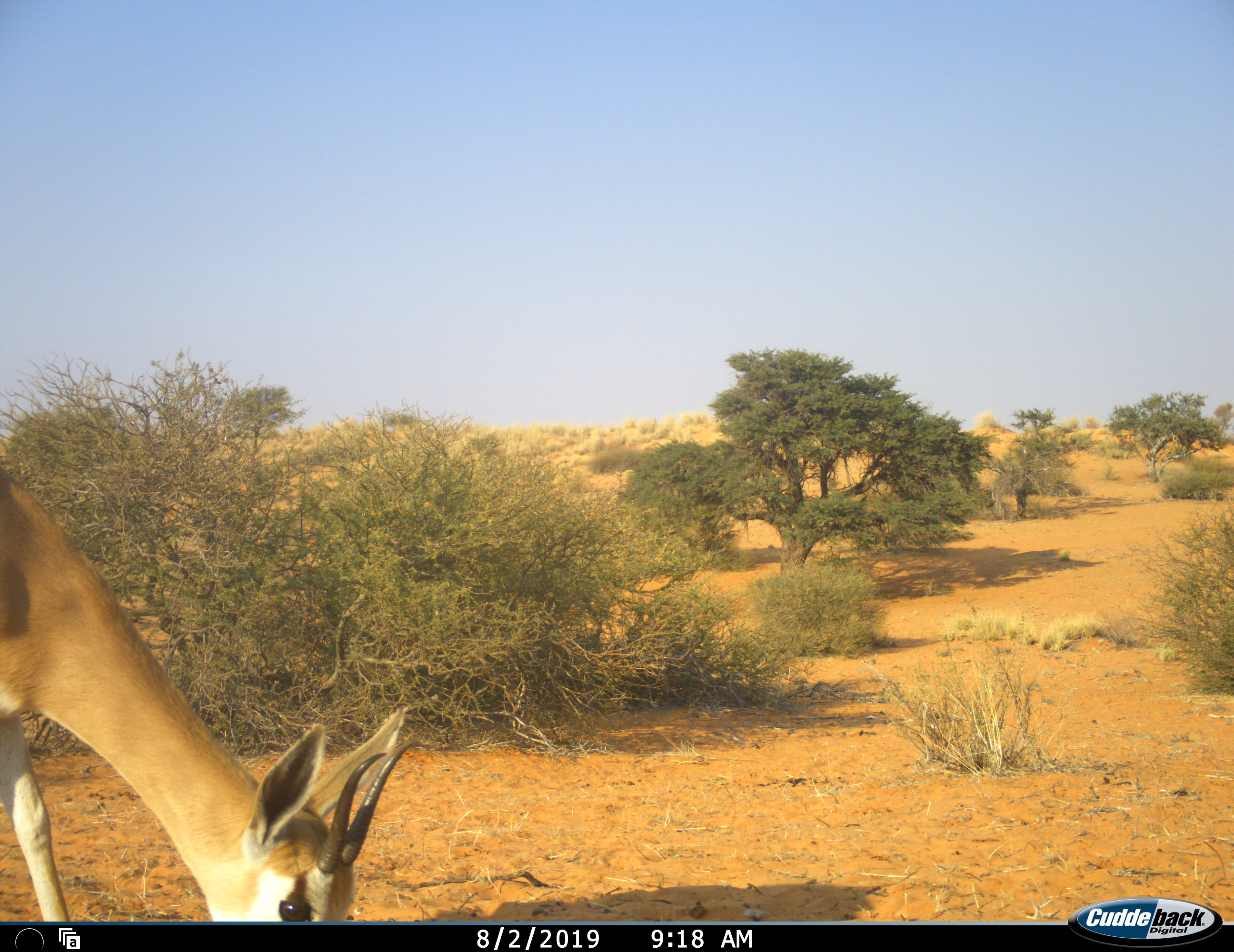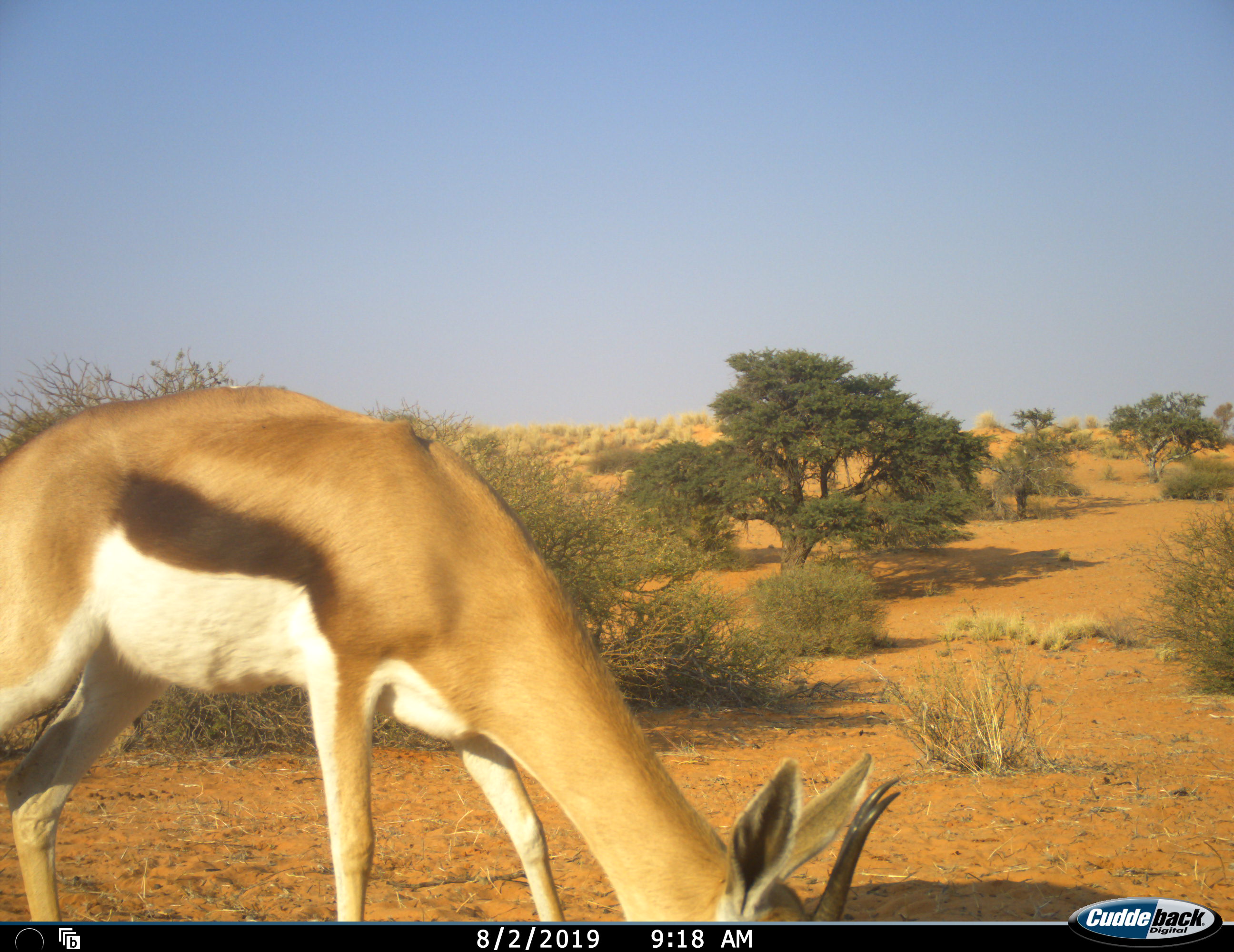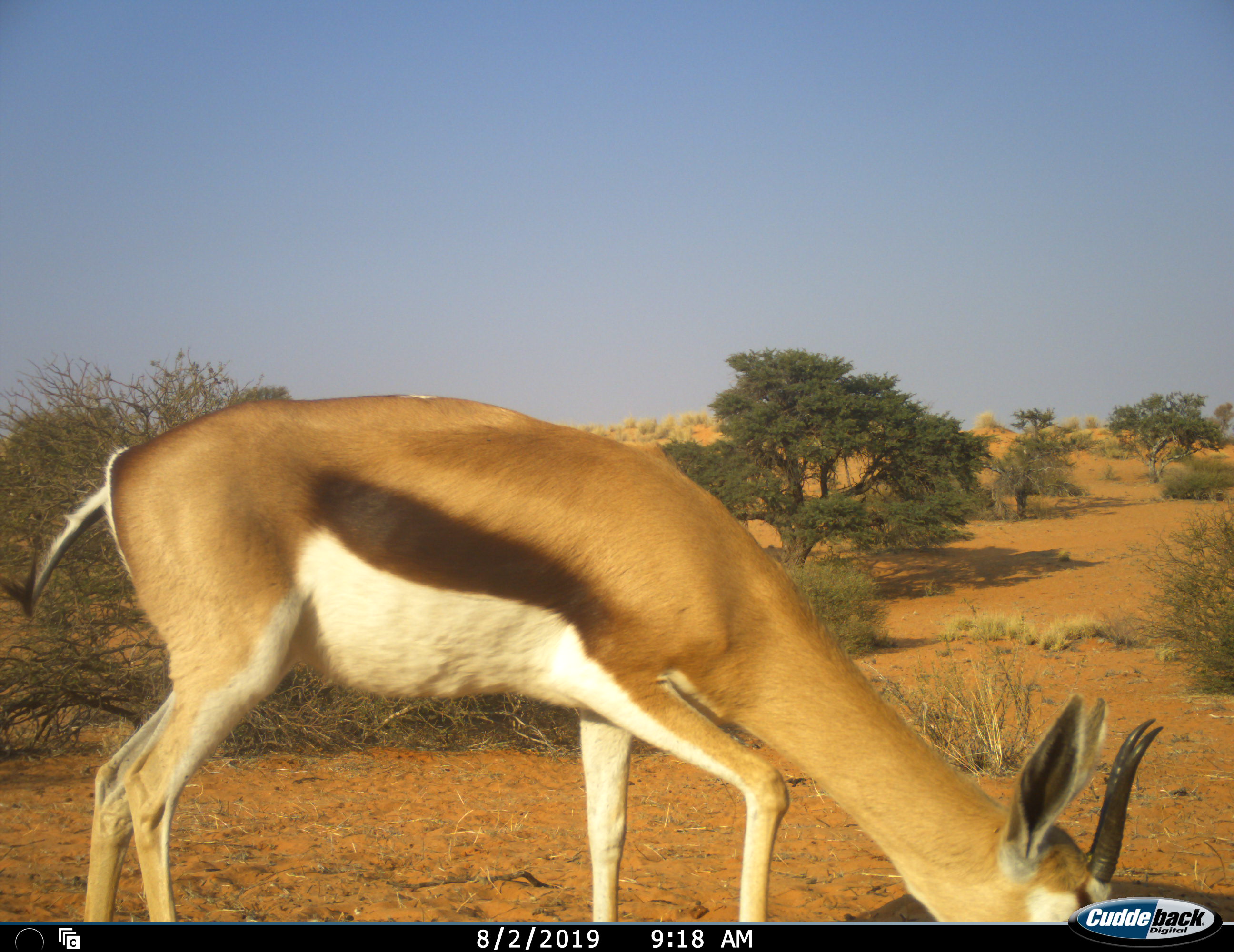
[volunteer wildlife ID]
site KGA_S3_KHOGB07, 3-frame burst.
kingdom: Animalia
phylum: Chordata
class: Mammalia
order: Artiodactyla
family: Bovidae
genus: Antidorcas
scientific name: Antidorcas marsupialis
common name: springbok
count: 1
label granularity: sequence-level